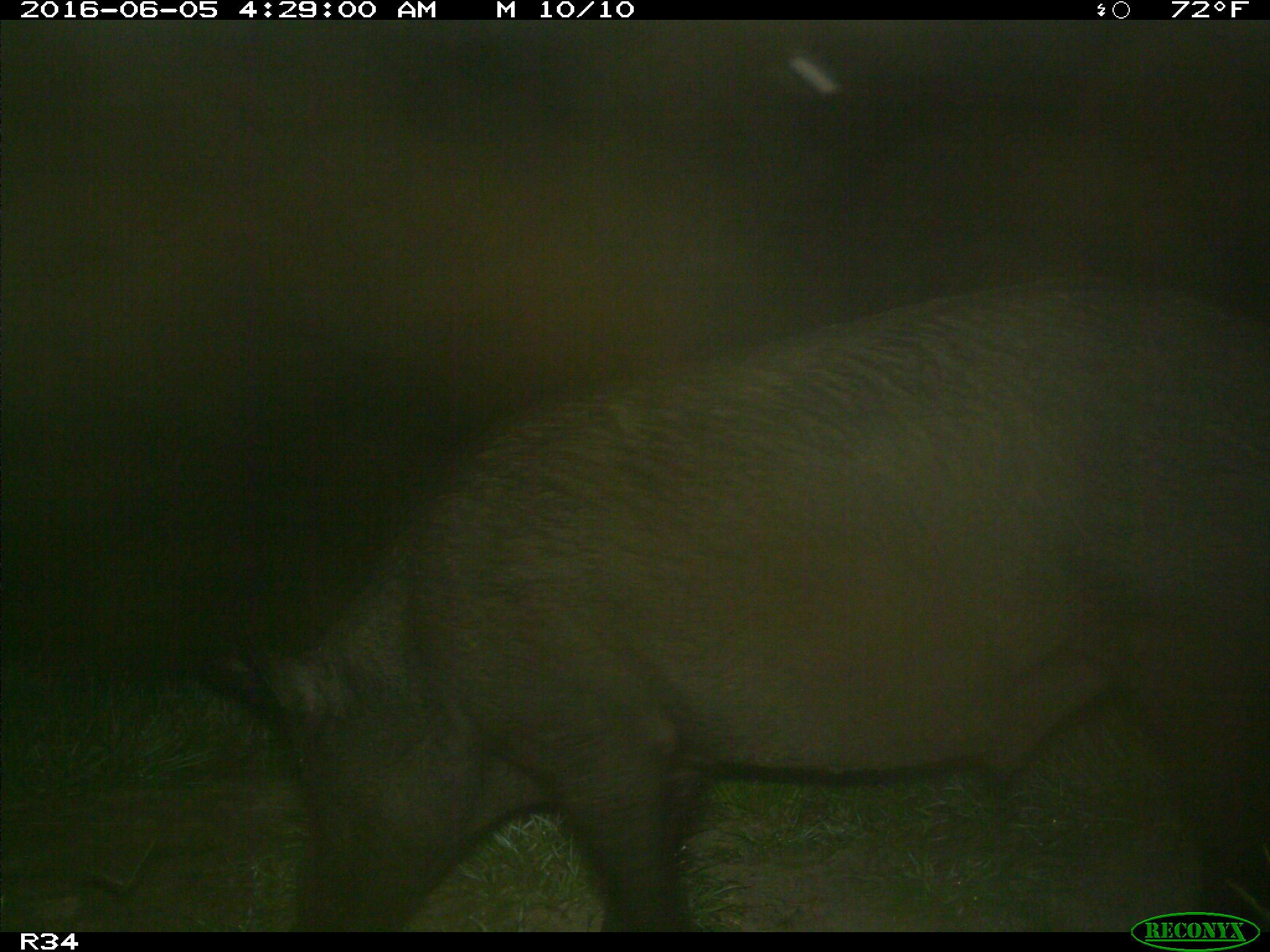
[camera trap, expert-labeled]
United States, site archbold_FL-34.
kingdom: Animalia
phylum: Chordata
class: Mammalia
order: Artiodactyla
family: Suidae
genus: Sus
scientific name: Sus scrofa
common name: wild boar